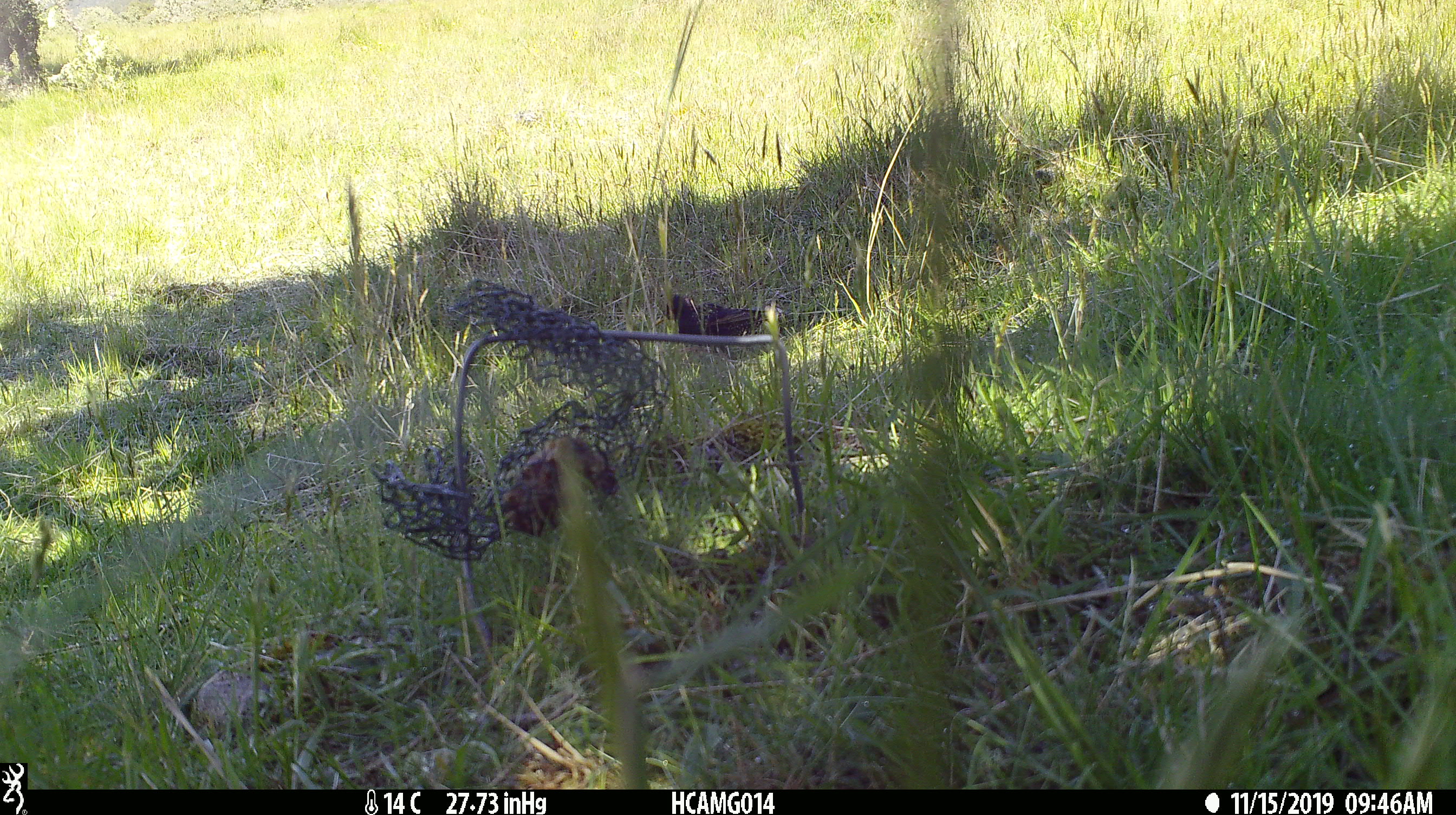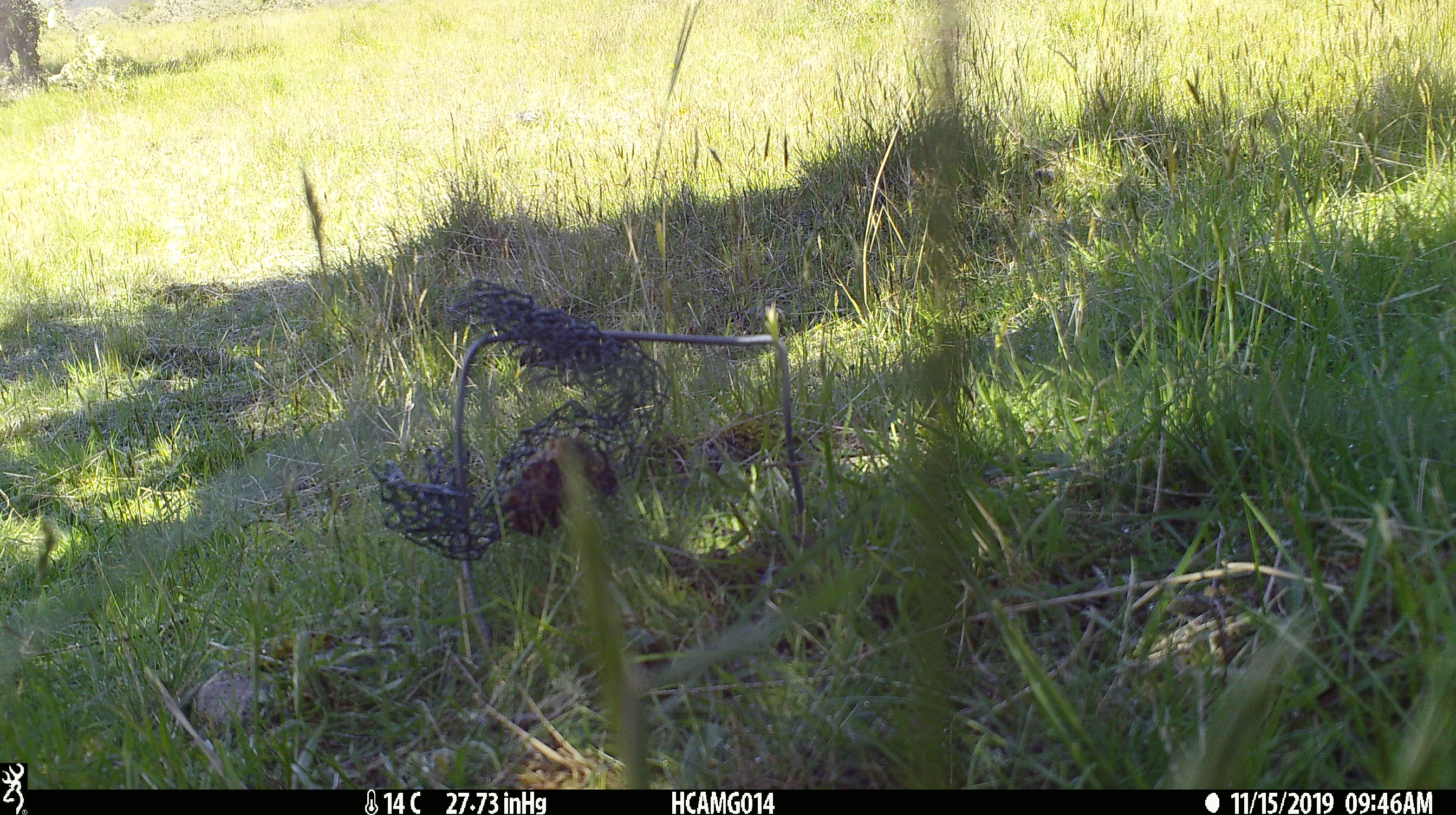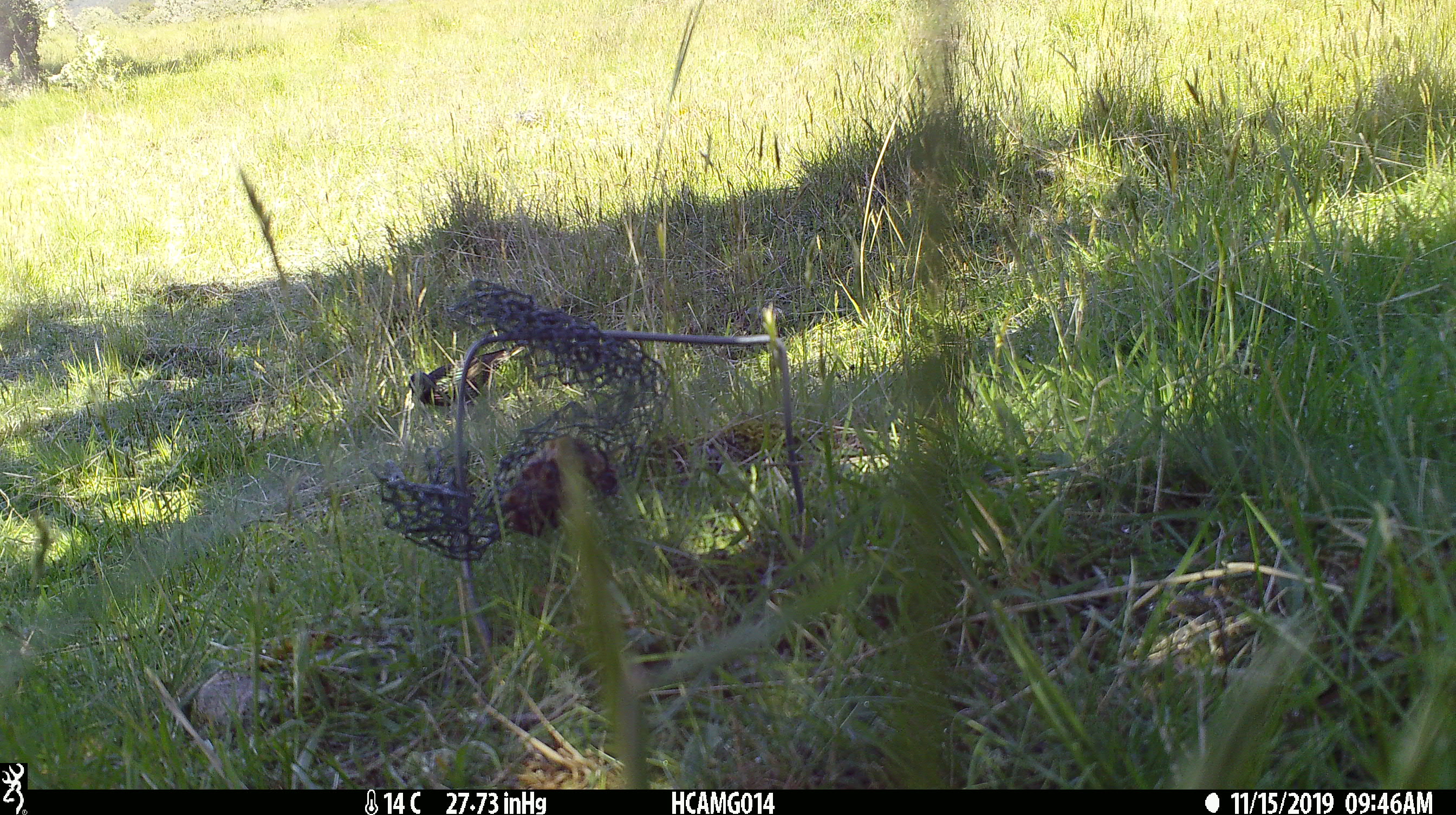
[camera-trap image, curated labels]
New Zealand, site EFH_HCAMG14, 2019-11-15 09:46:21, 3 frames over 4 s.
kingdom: Animalia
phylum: Chordata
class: Aves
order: Passeriformes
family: Sturnidae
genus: Sturnus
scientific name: Sturnus vulgaris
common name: european starling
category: starling